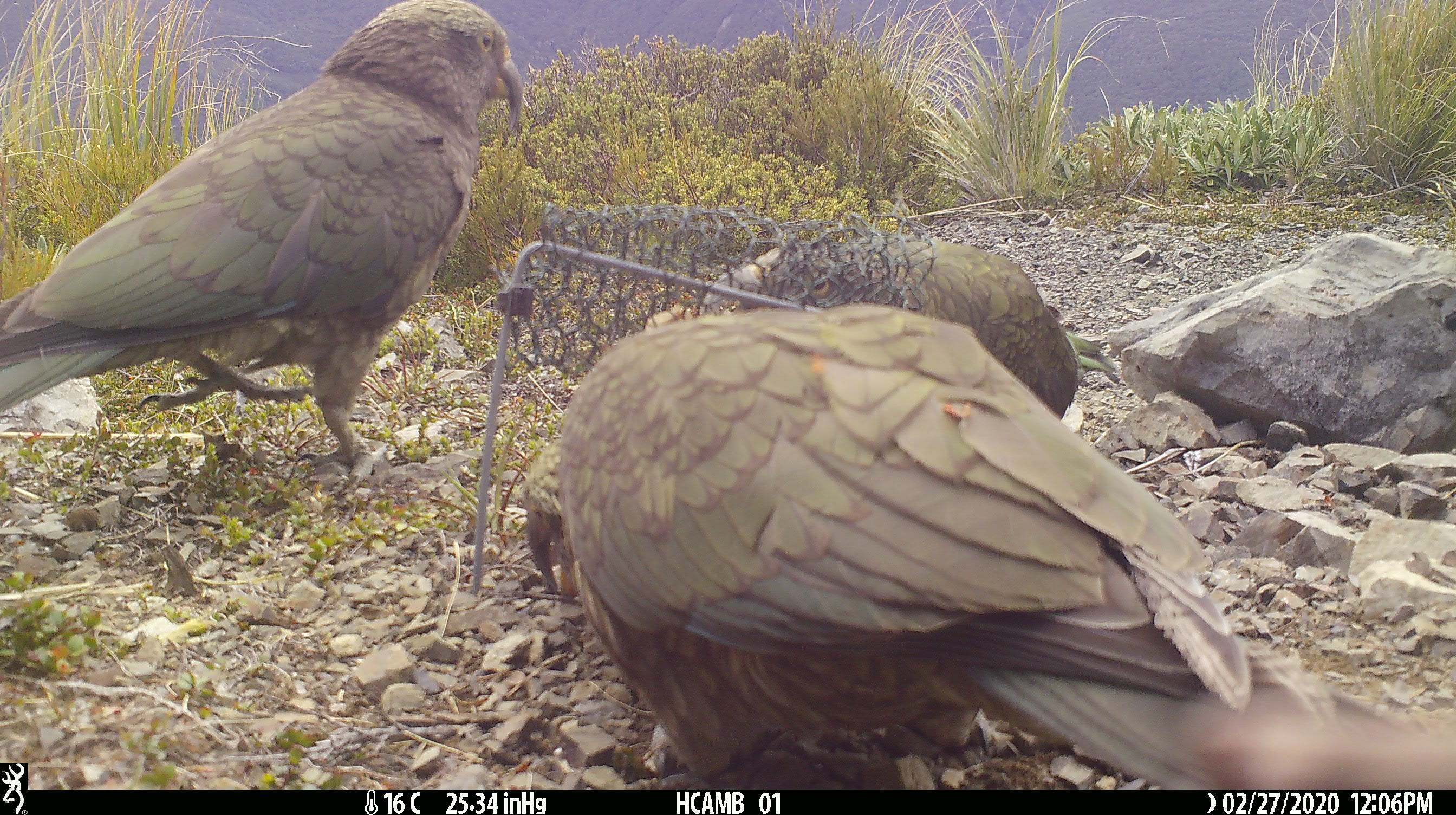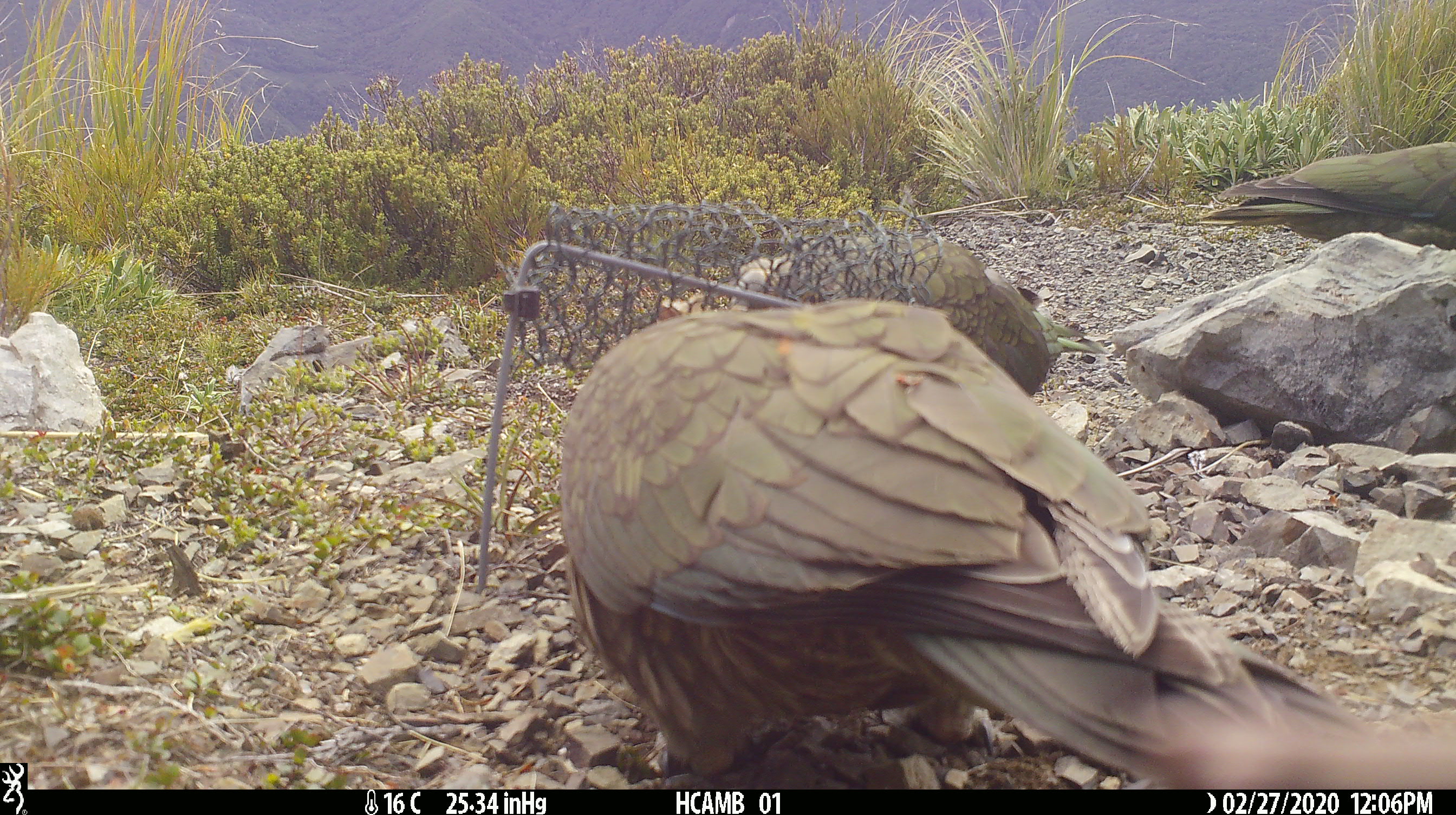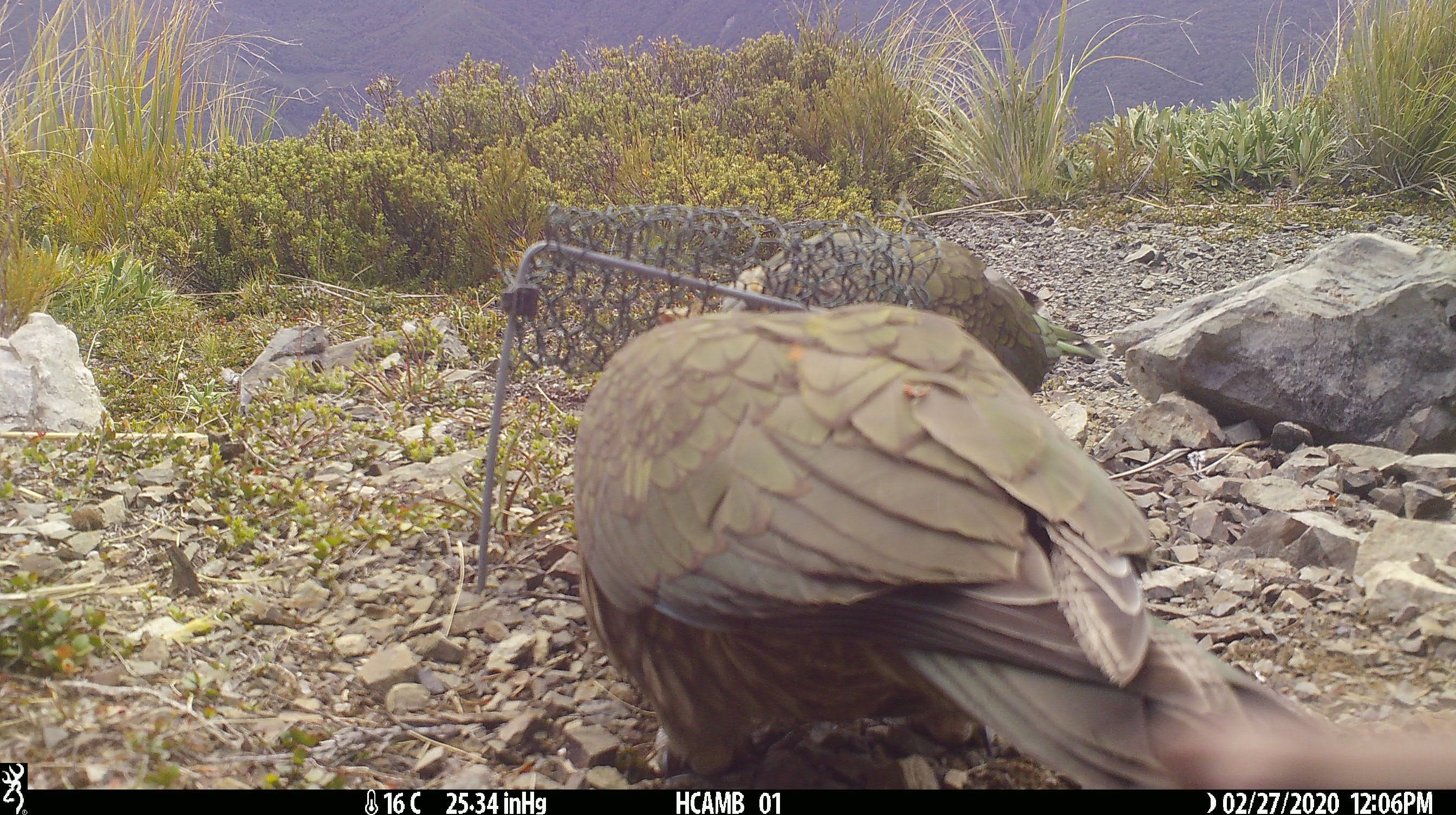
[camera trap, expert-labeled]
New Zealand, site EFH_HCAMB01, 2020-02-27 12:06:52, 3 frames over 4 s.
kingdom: Animalia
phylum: Chordata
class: Aves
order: Psittaciformes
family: Strigopidae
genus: Nestor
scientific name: Nestor notabilis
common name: kea